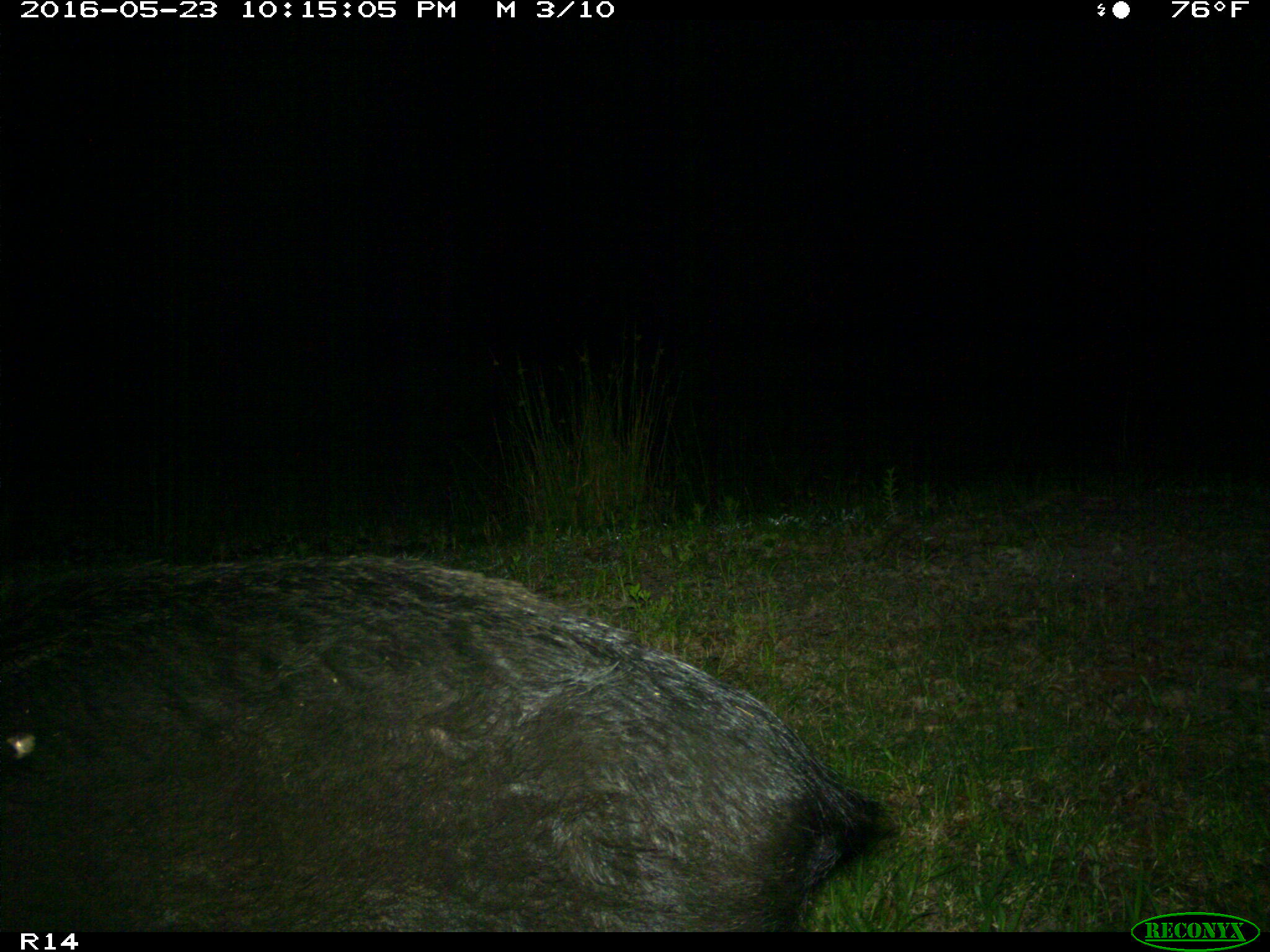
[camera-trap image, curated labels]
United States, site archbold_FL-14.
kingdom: Animalia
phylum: Chordata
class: Mammalia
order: Artiodactyla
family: Suidae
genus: Sus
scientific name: Sus scrofa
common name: wild boar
Sus scrofa (wild boar).